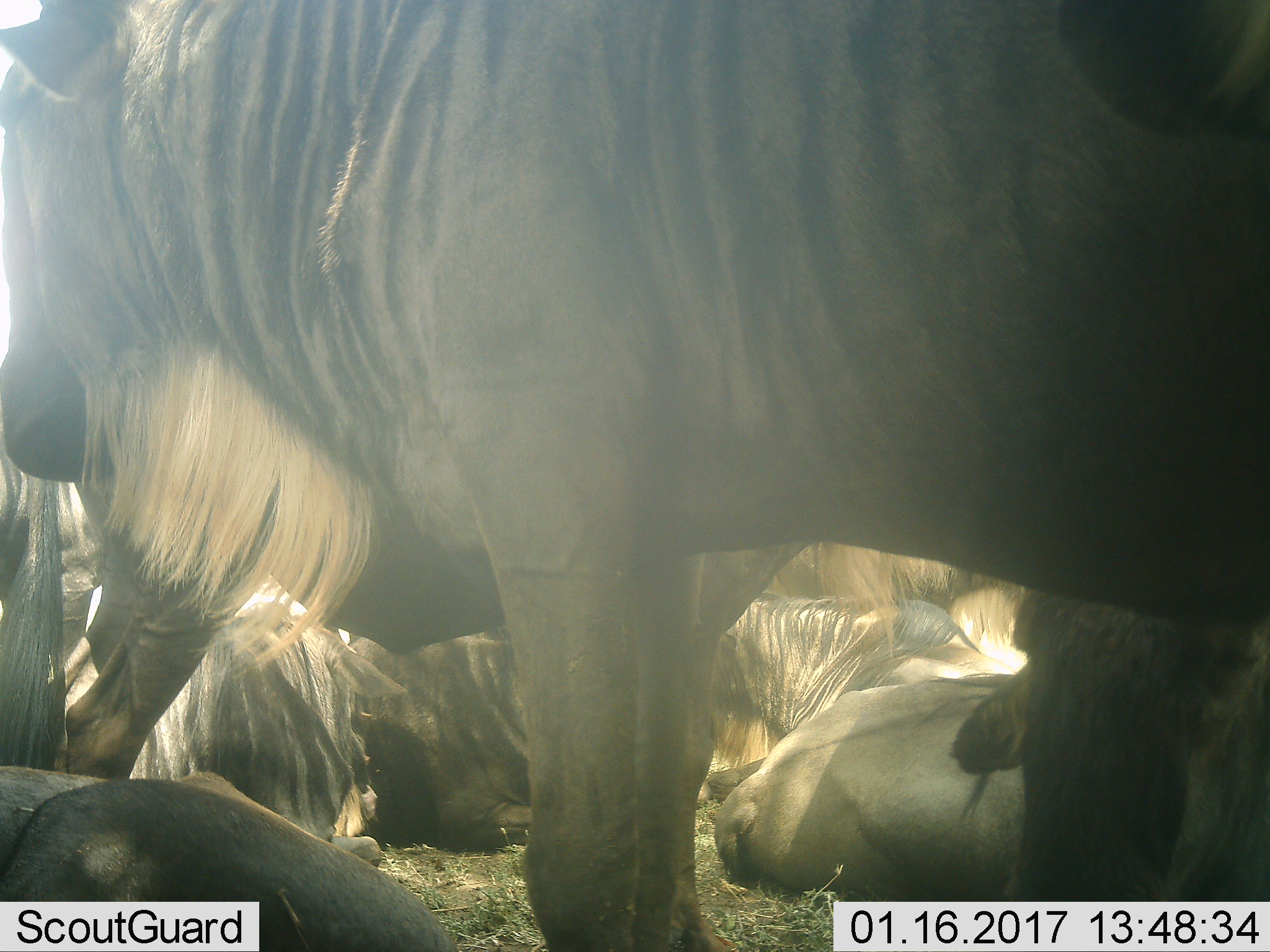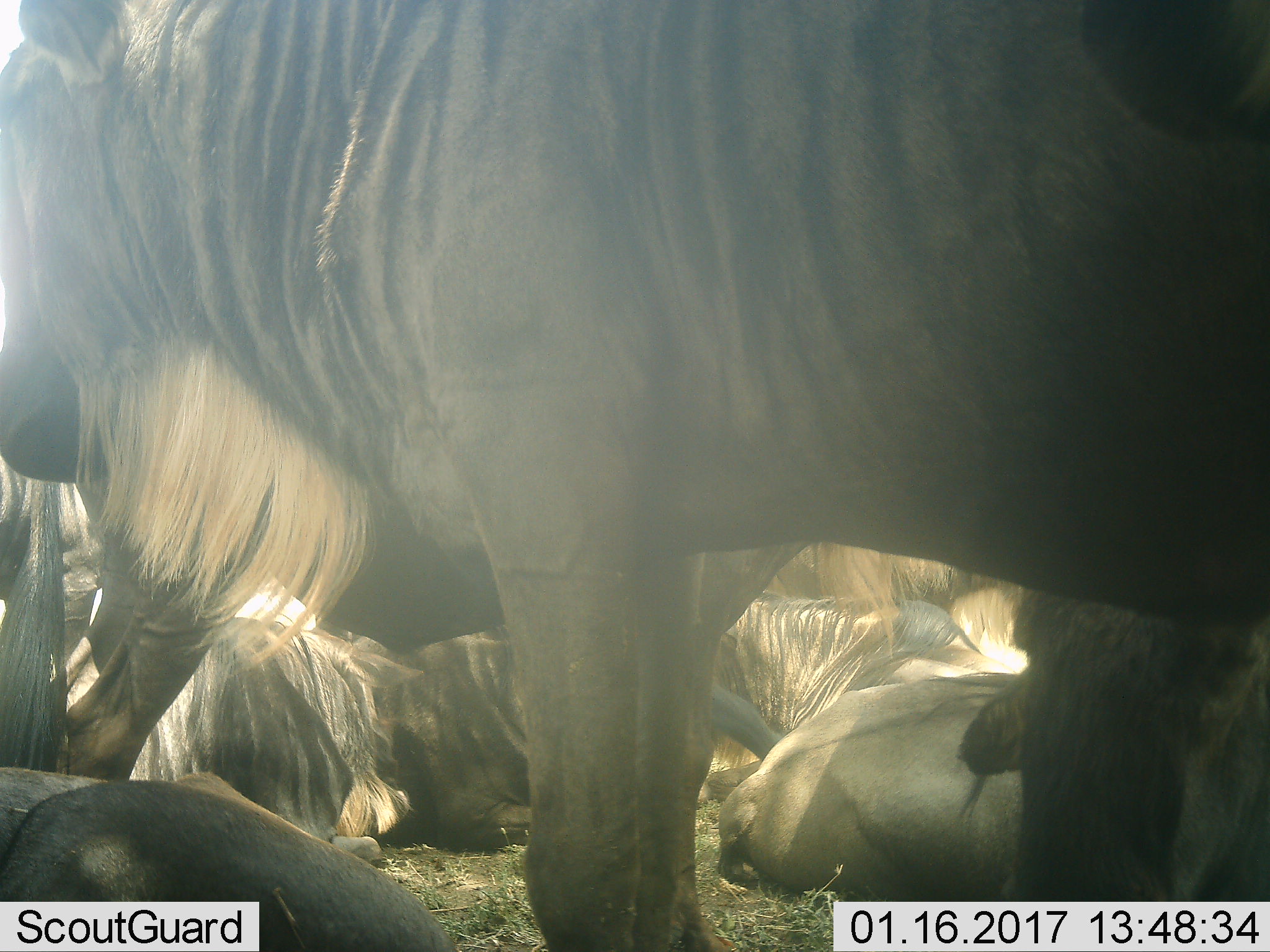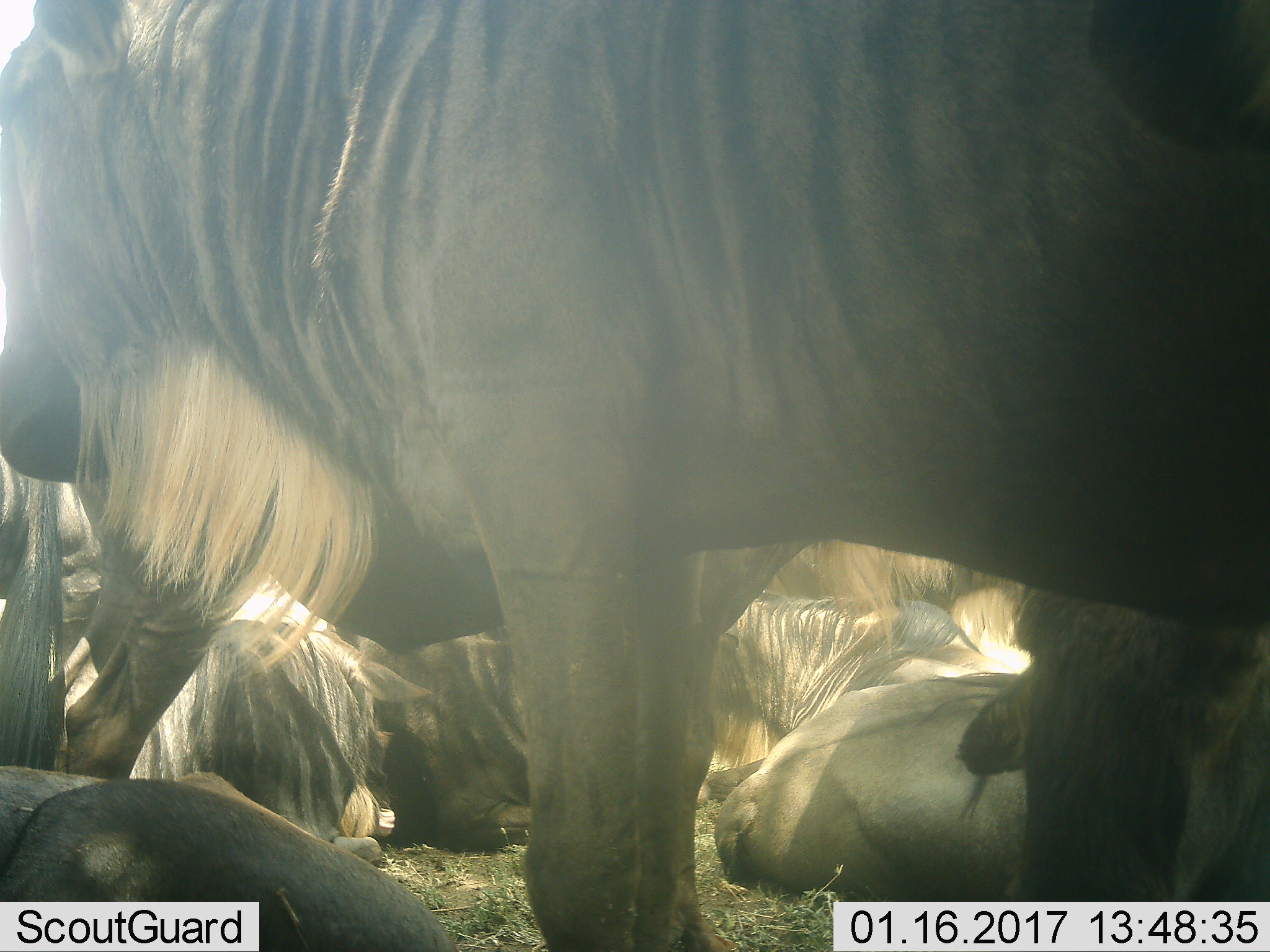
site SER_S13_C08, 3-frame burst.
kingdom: Animalia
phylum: Chordata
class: Mammalia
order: Artiodactyla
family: Bovidae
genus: Connochaetes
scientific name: Connochaetes taurinus taurinus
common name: blue wildebeest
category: wildebeestblue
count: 7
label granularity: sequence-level